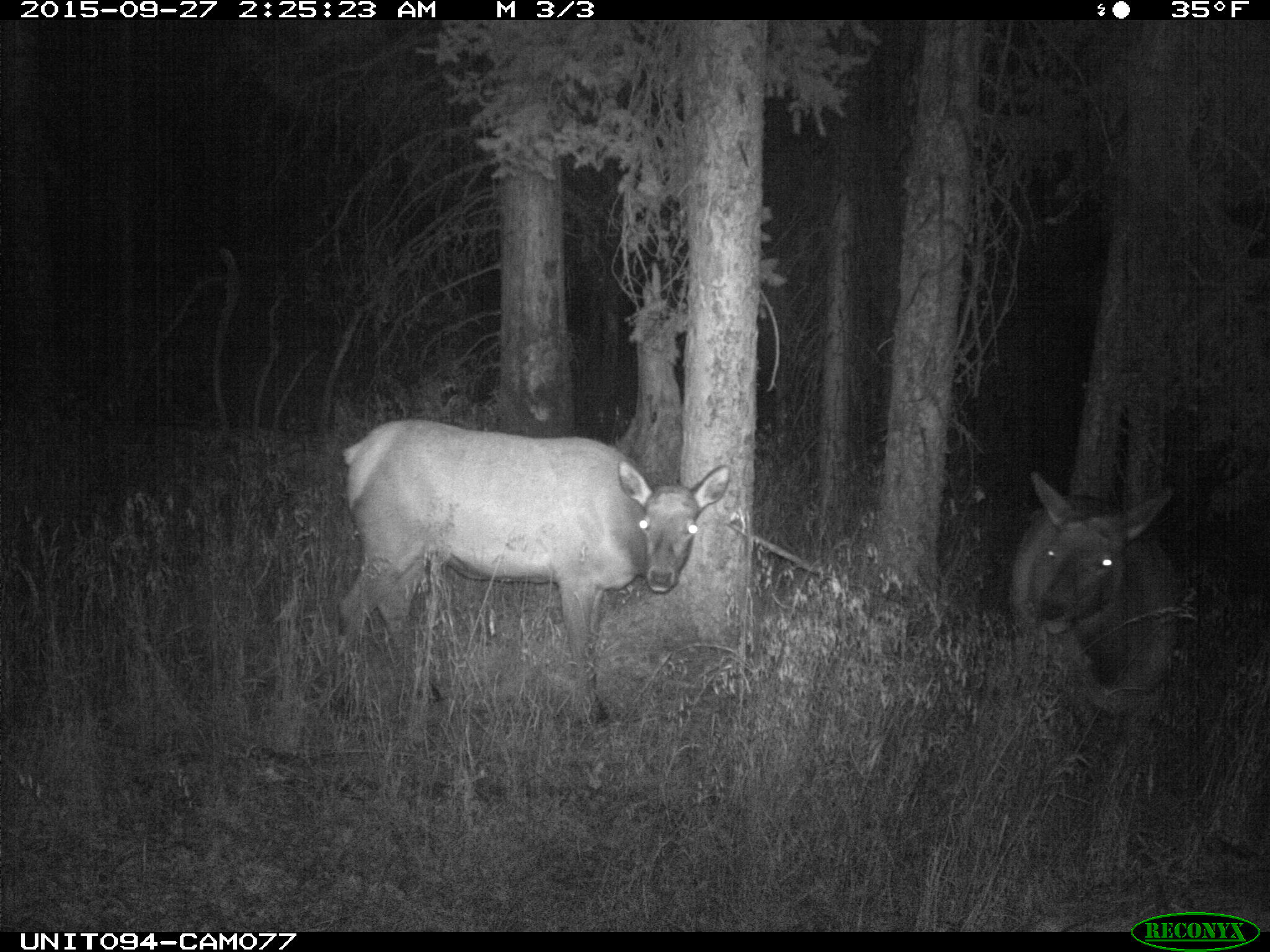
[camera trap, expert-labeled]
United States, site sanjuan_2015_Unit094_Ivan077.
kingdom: Animalia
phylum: Chordata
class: Mammalia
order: Artiodactyla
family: Cervidae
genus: Cervus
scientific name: Cervus elaphus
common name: red deer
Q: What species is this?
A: Cervus elaphus (red deer).